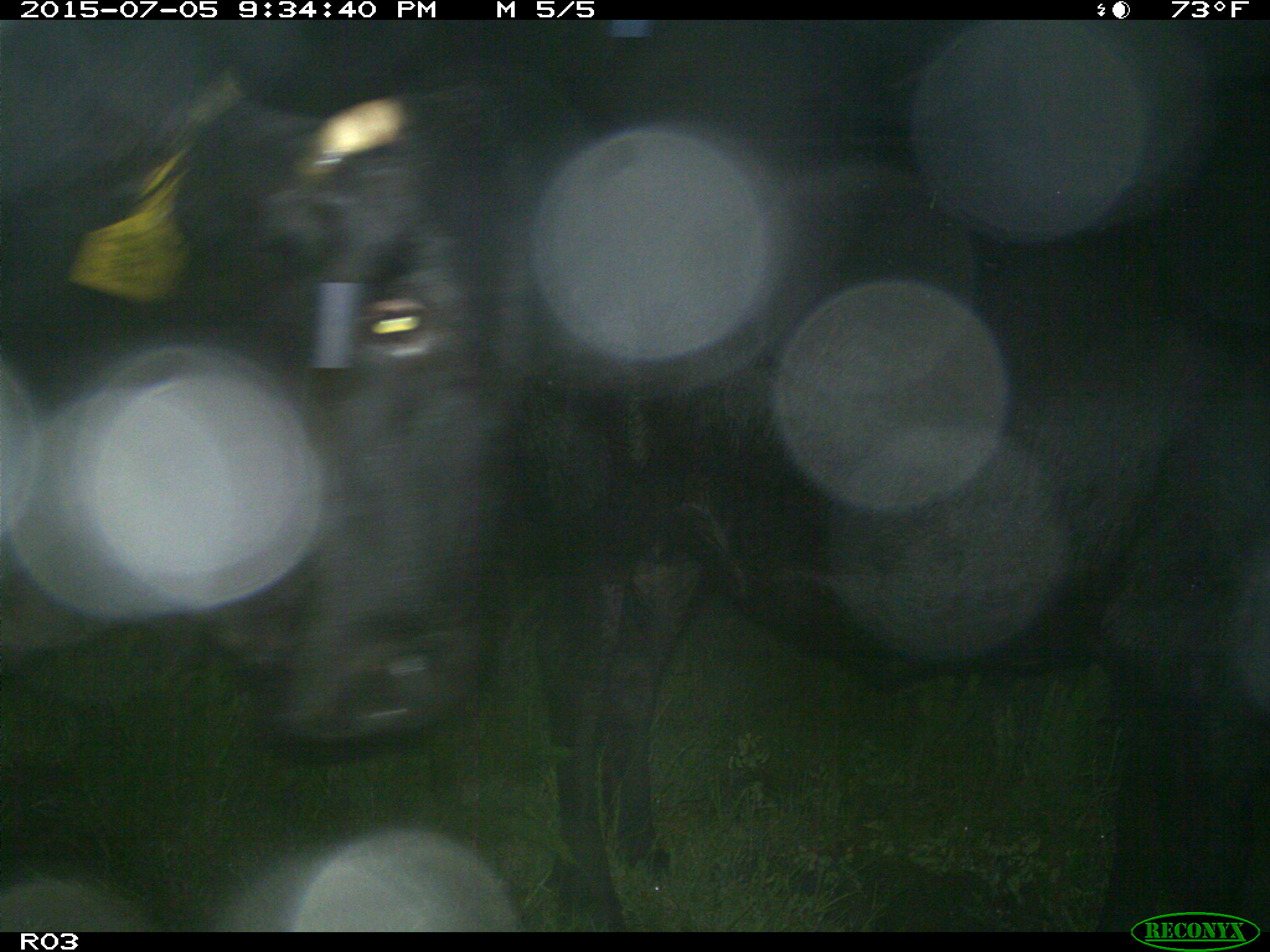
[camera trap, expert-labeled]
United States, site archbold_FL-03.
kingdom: Animalia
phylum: Chordata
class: Mammalia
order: Artiodactyla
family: Bovidae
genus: Bos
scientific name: Bos taurus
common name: domestic cow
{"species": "Bos taurus (domestic cow)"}